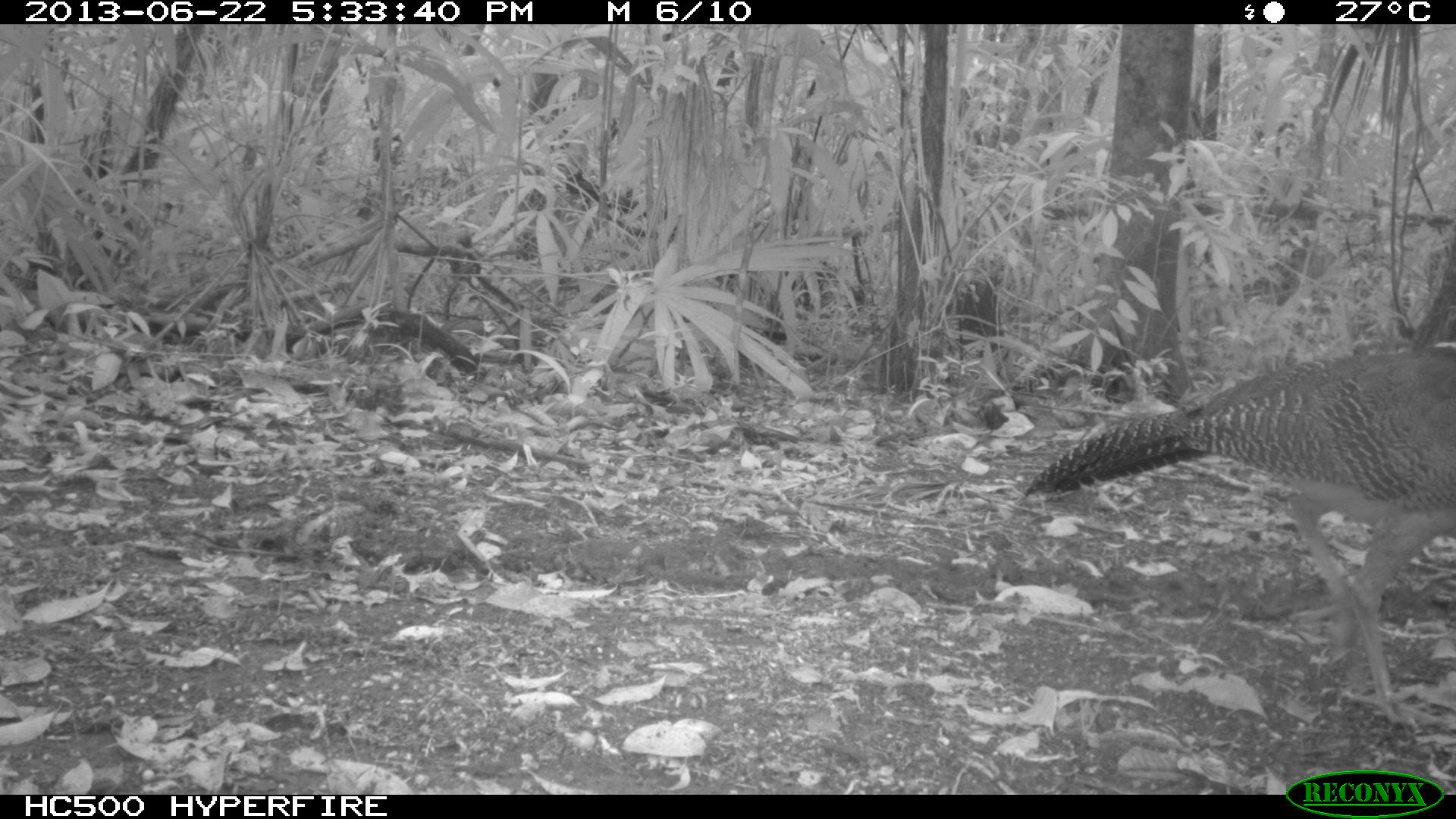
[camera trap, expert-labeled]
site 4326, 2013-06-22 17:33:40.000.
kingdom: Animalia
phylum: Chordata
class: Aves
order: Galliformes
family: Cracidae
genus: Crax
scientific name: Crax rubra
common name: great curassow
Crax rubra (great curassow), count 1, sex female.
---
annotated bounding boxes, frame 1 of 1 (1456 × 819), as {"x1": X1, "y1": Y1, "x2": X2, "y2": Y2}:
crax rubra: {"x1": 1018, "y1": 339, "x2": 1456, "y2": 729}